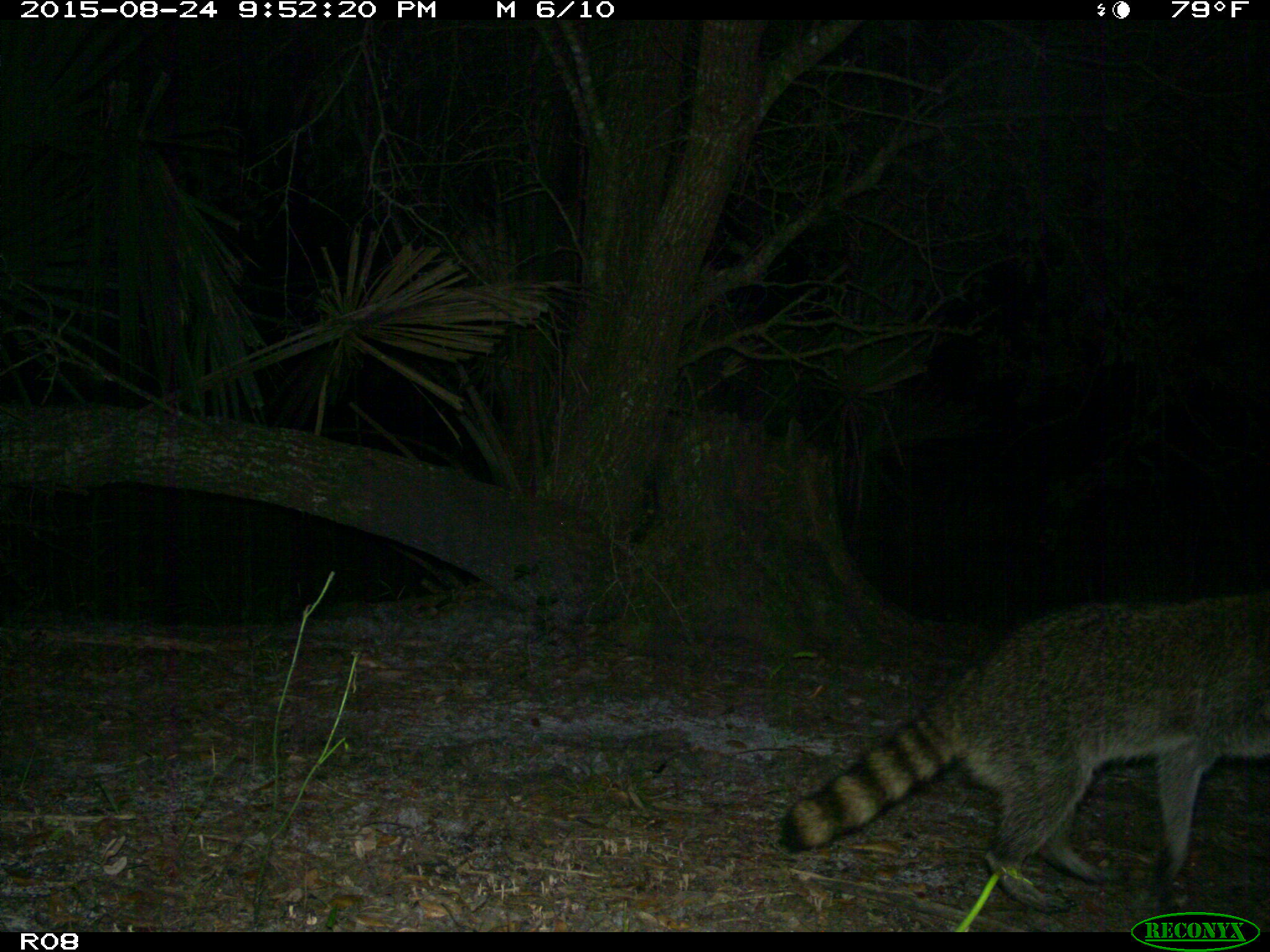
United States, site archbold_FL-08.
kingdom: Animalia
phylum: Chordata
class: Mammalia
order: Carnivora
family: Procyonidae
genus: Procyon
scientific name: Procyon lotor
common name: common raccoon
Procyon lotor (common raccoon).